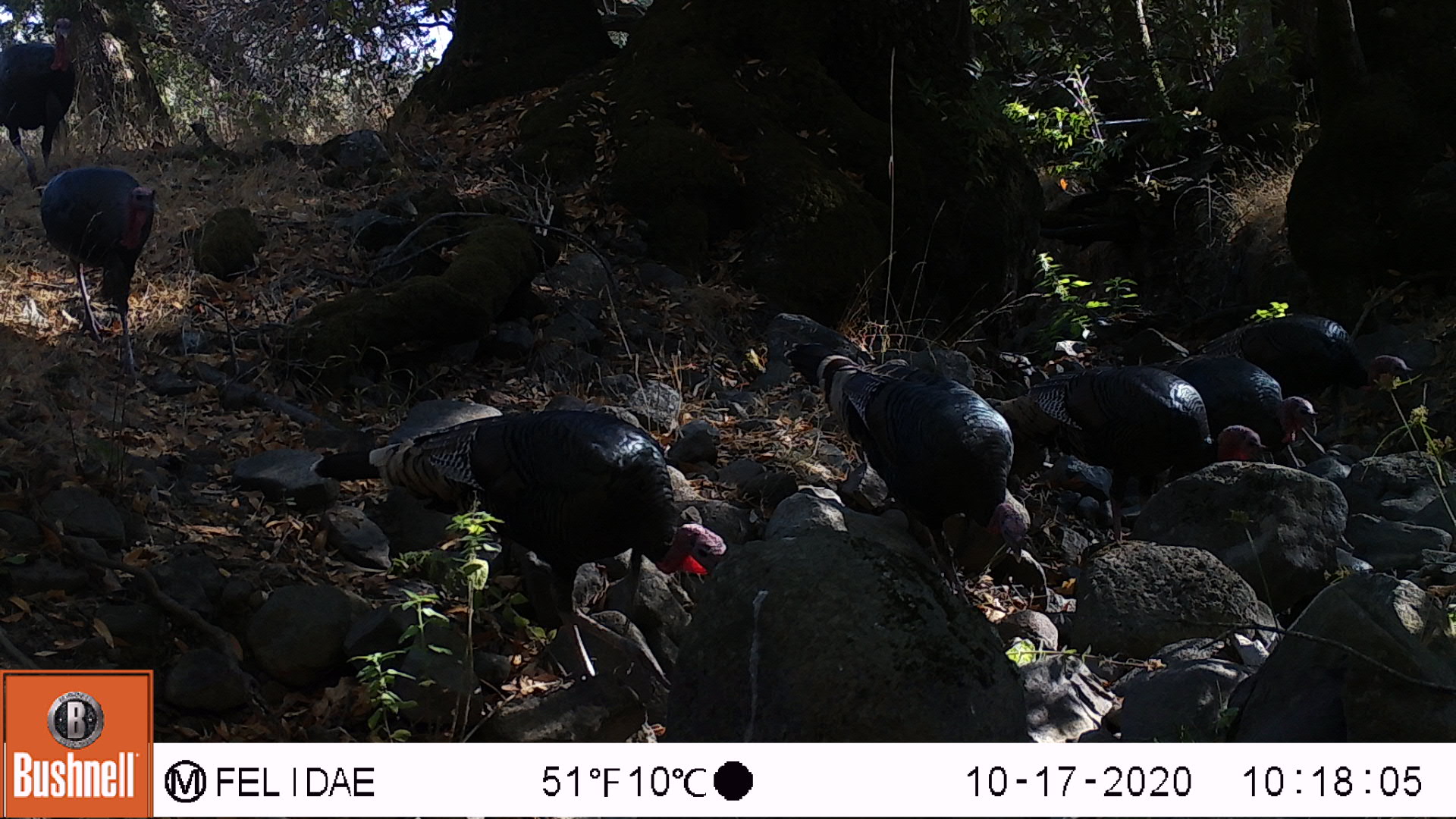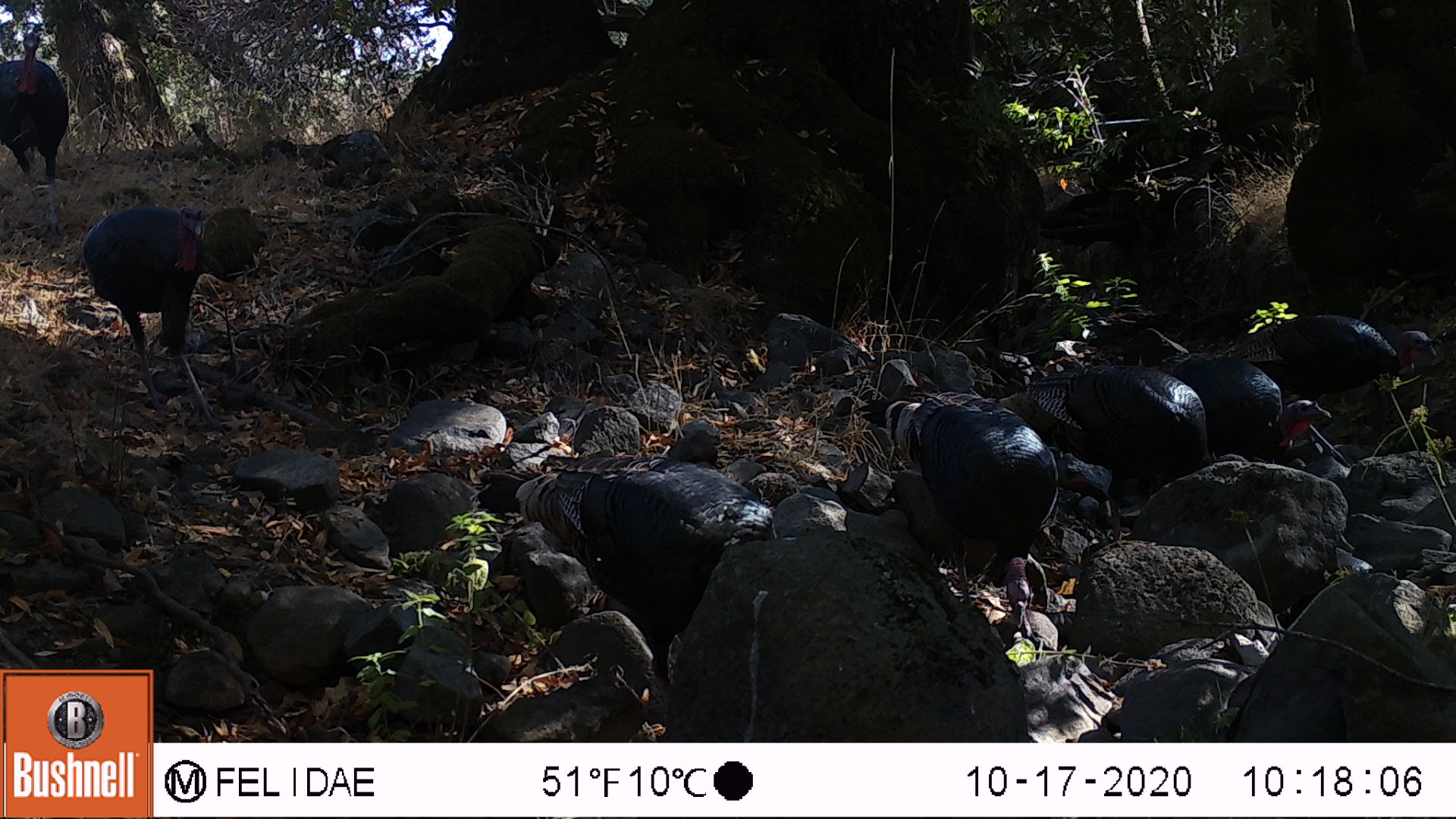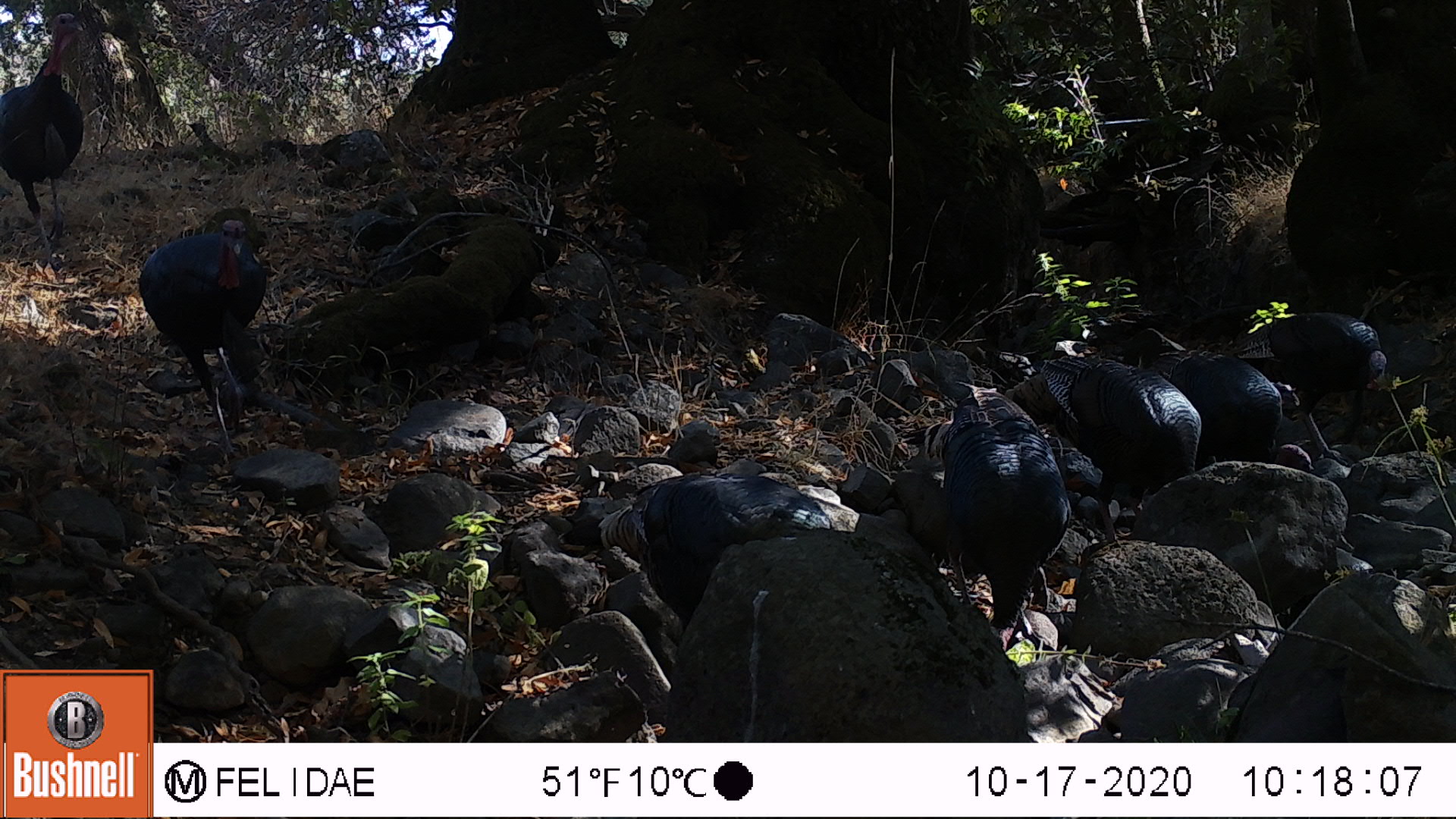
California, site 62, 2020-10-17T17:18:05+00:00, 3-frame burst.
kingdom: Animalia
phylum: Chordata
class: Aves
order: Cathartiformes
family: Cathartidae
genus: Cathartes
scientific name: Cathartes aura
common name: turkey vulture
Turkey vulture (Cathartes aura).